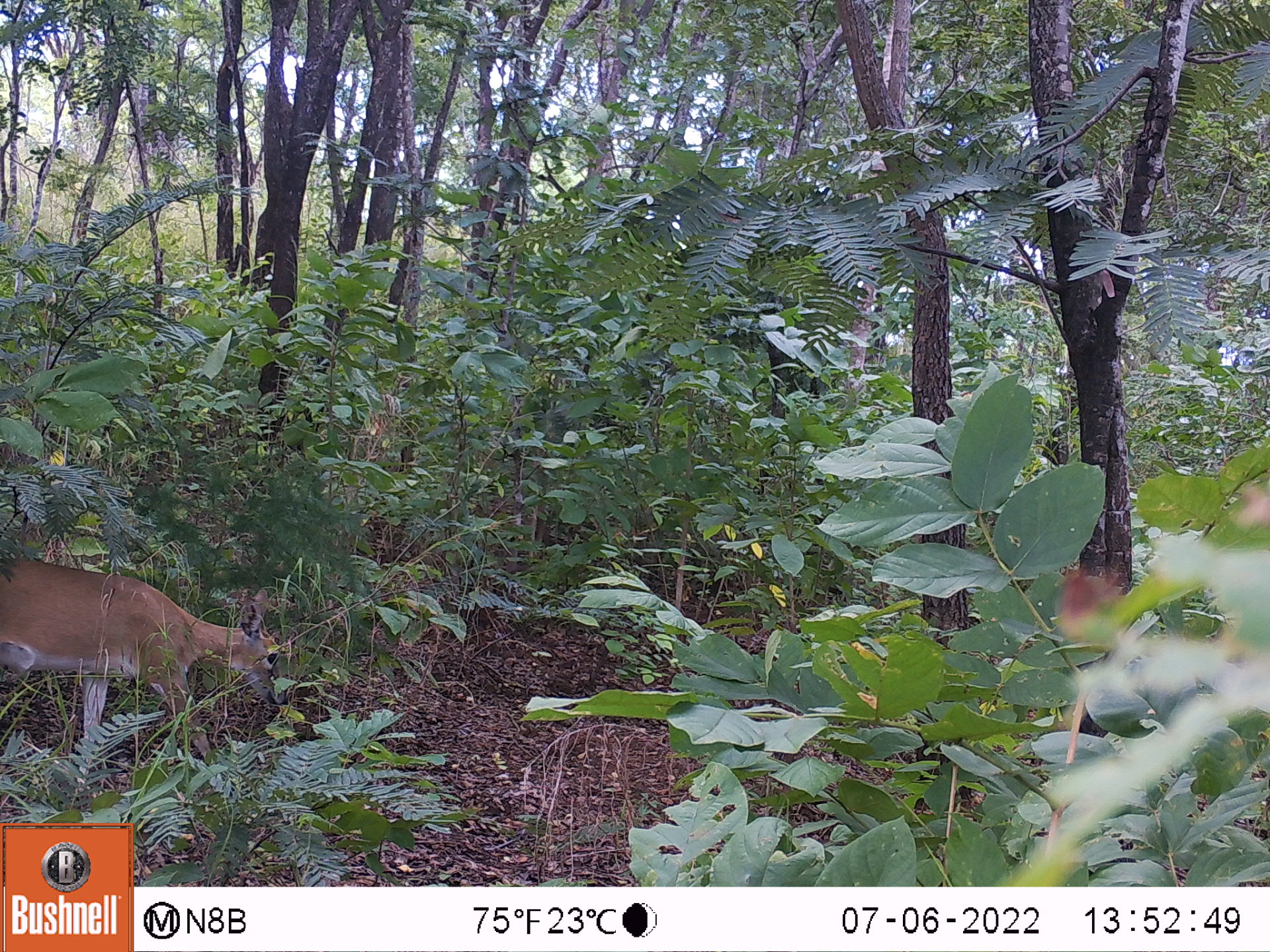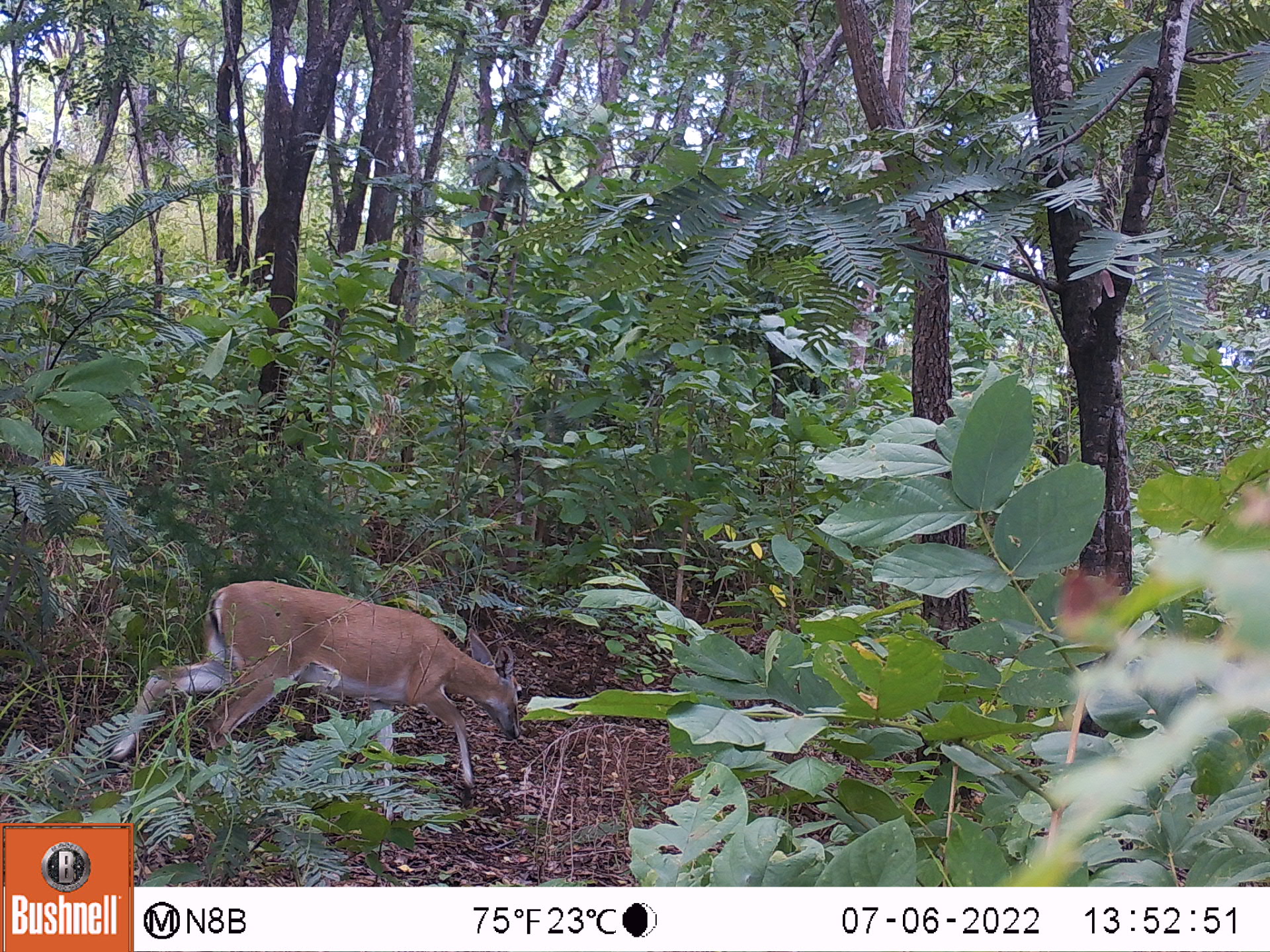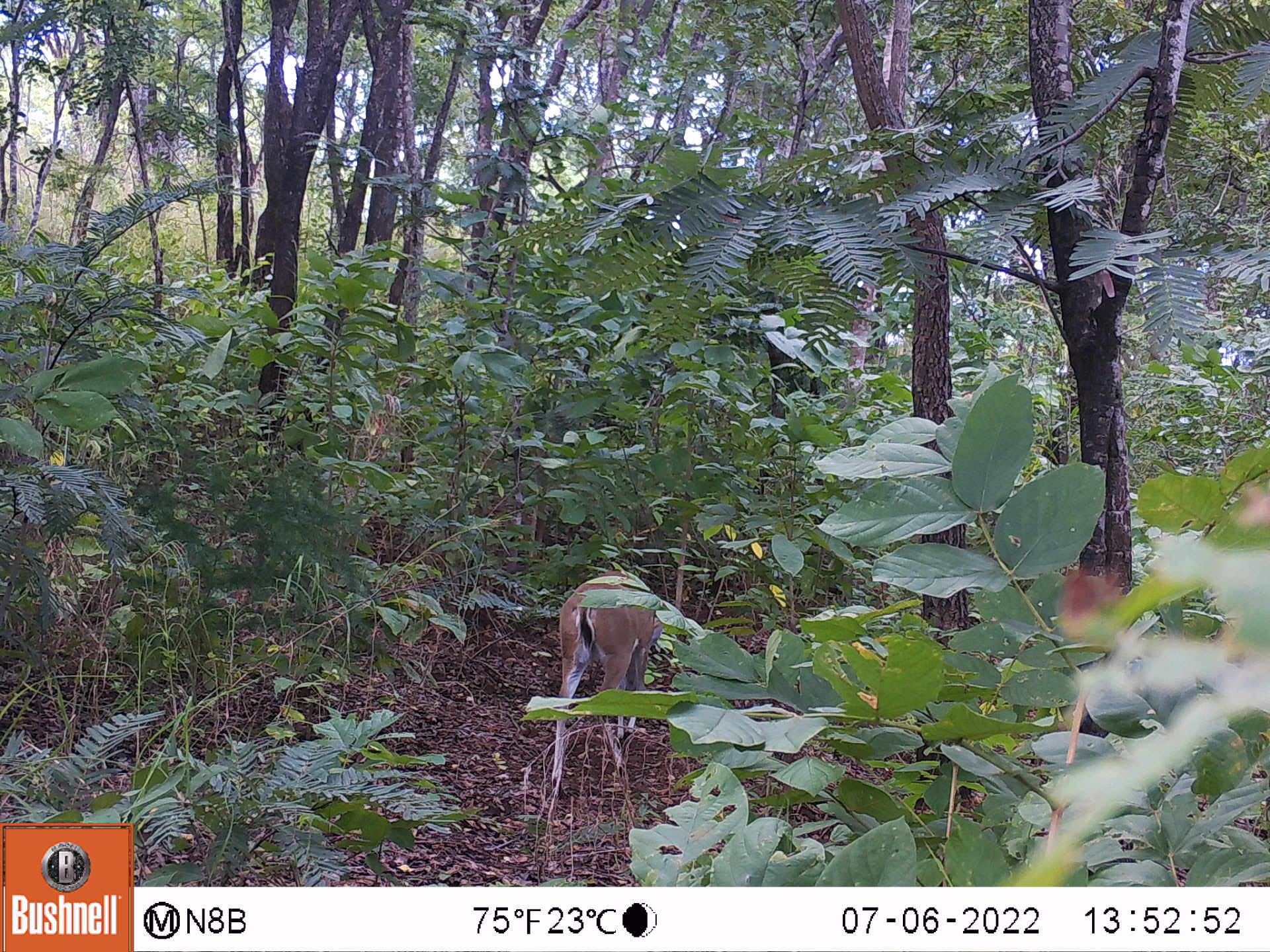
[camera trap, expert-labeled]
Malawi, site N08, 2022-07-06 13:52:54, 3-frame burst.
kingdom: Animalia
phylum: Chordata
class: Mammalia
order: Artiodactyla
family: Bovidae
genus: Sylvicapra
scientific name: Sylvicapra grimmia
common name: common duiker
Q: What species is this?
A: Common duiker (Sylvicapra grimmia).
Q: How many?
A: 1.